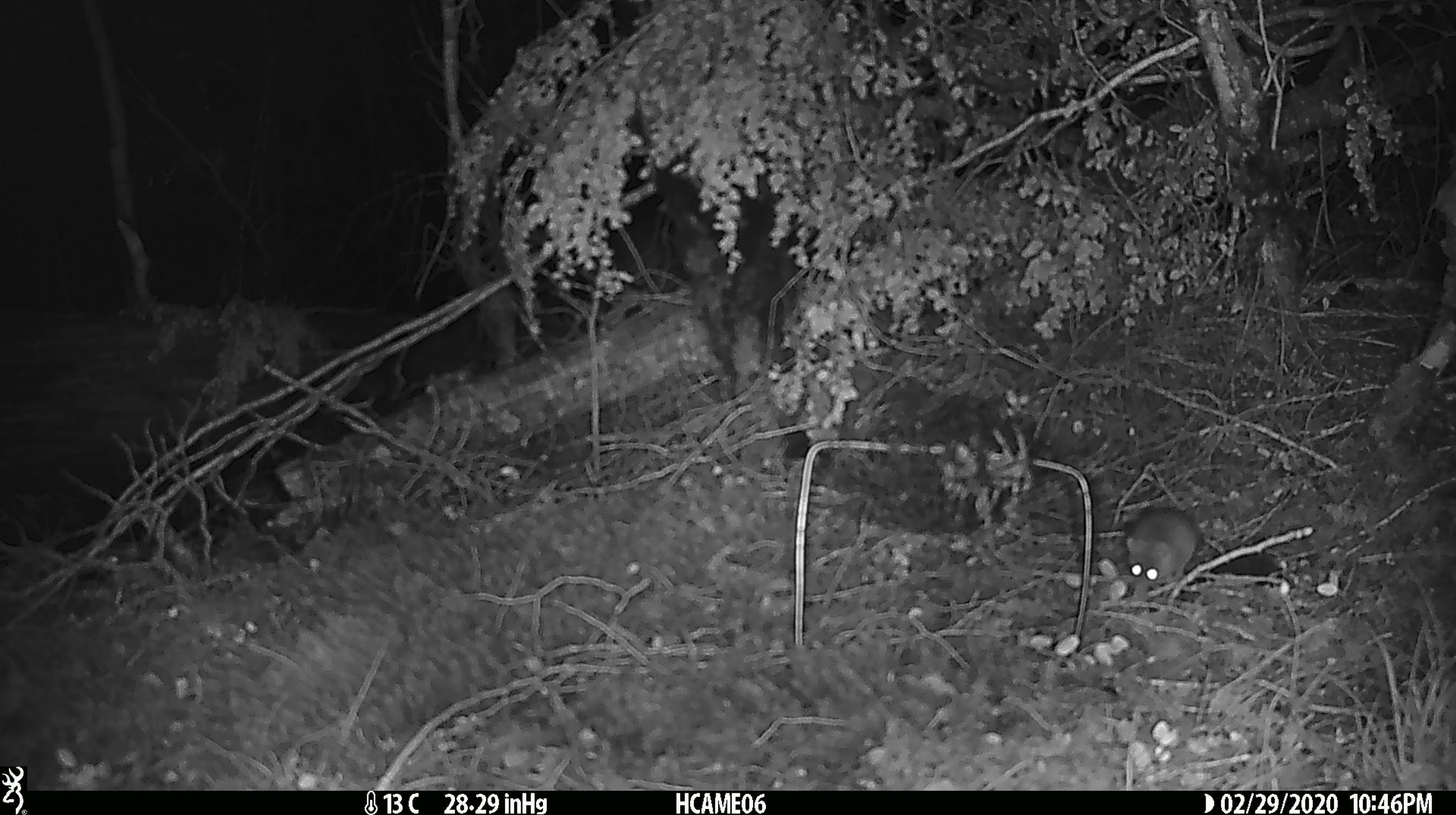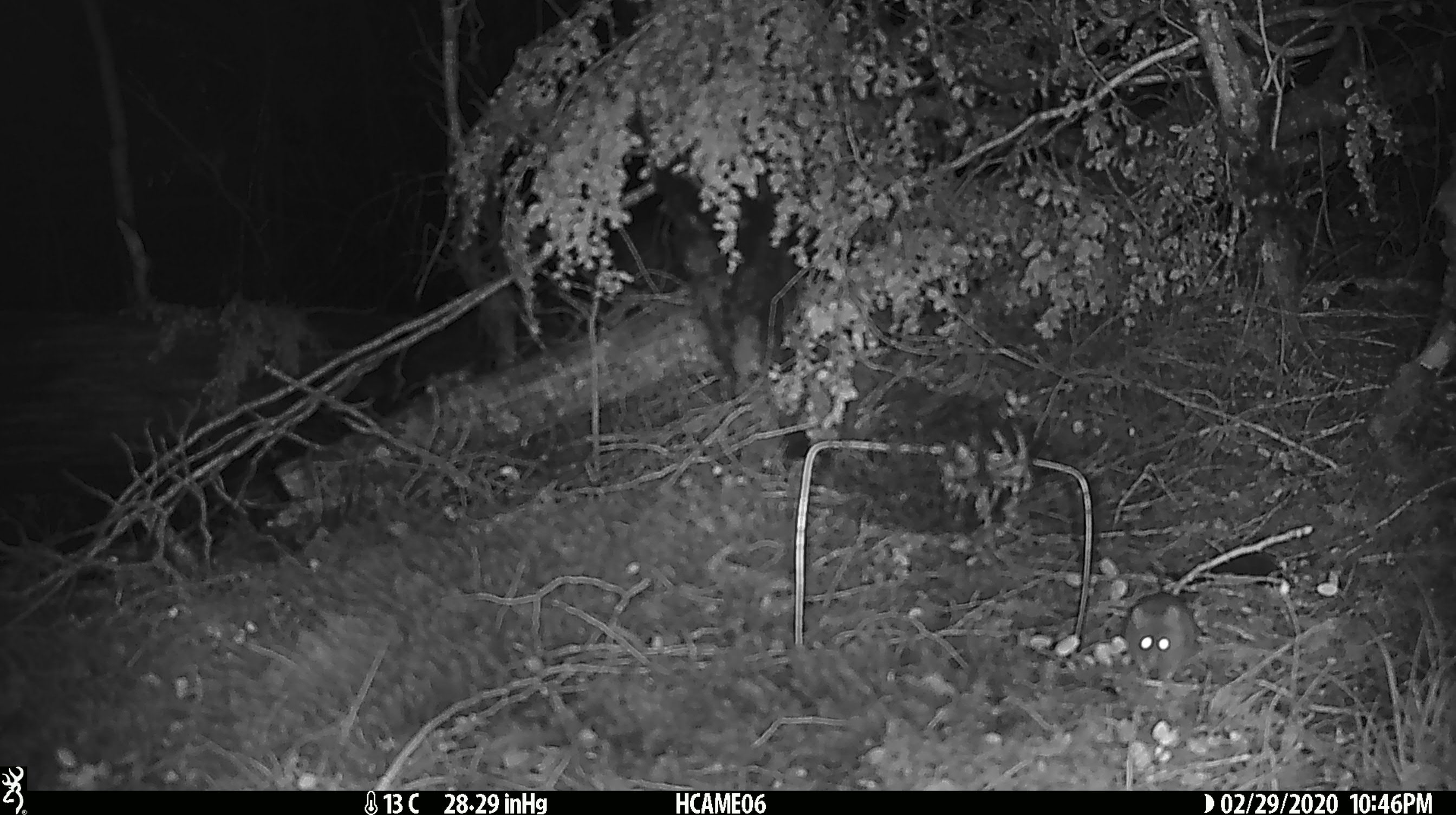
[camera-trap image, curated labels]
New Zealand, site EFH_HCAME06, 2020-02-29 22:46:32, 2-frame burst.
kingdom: Animalia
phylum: Chordata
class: Mammalia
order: Rodentia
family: Muridae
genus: Mus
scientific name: Mus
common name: mouse